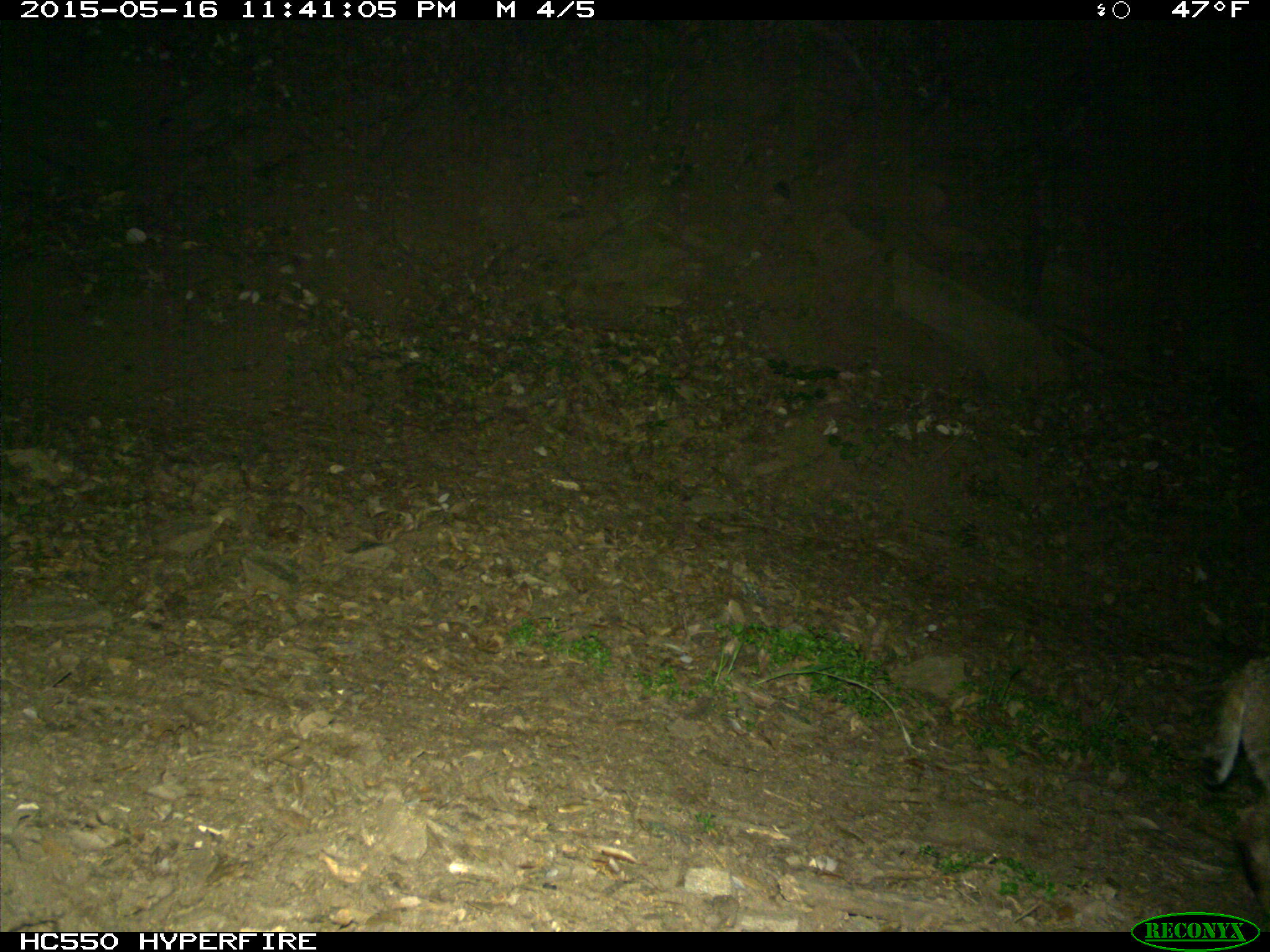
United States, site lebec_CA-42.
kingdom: Animalia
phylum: Chordata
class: Mammalia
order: Carnivora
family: Felidae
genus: Lynx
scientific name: Lynx rufus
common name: bobcat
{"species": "Lynx rufus (bobcat)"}